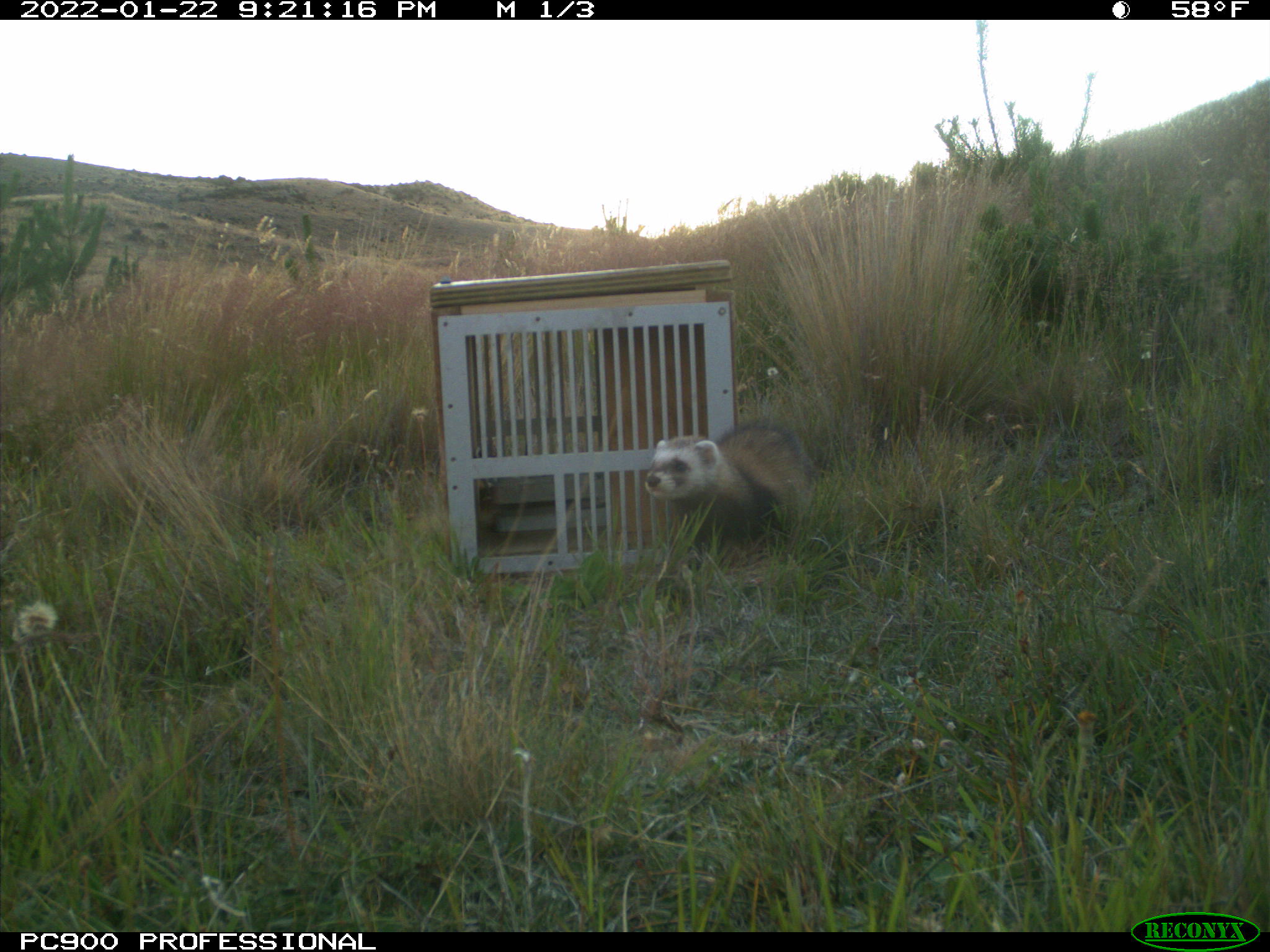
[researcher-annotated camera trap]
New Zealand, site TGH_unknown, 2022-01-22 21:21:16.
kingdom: Animalia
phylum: Chordata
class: Mammalia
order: Carnivora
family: Mustelidae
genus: Mustela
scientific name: Mustela furo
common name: ferret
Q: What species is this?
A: Ferret (Mustela furo).